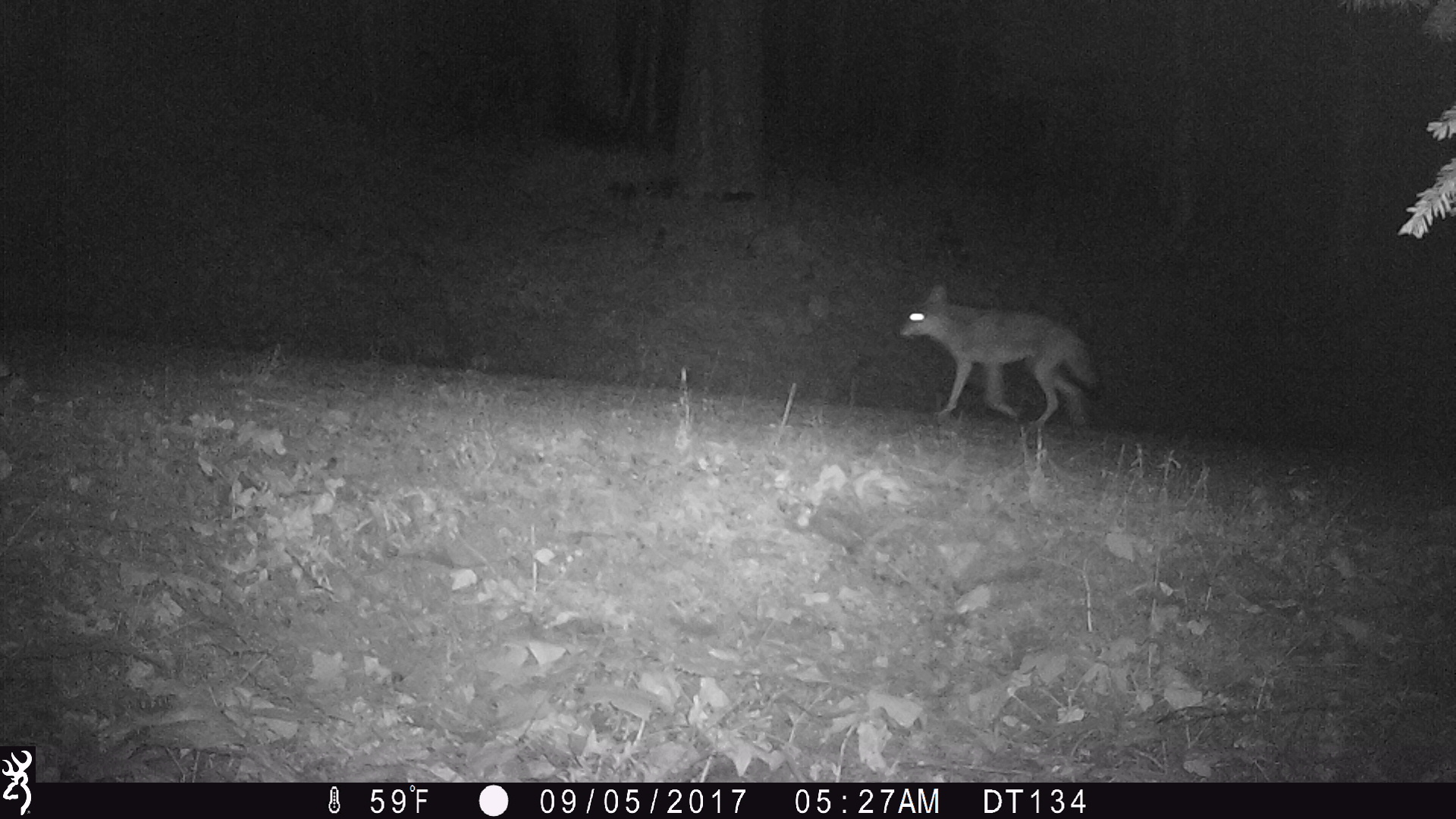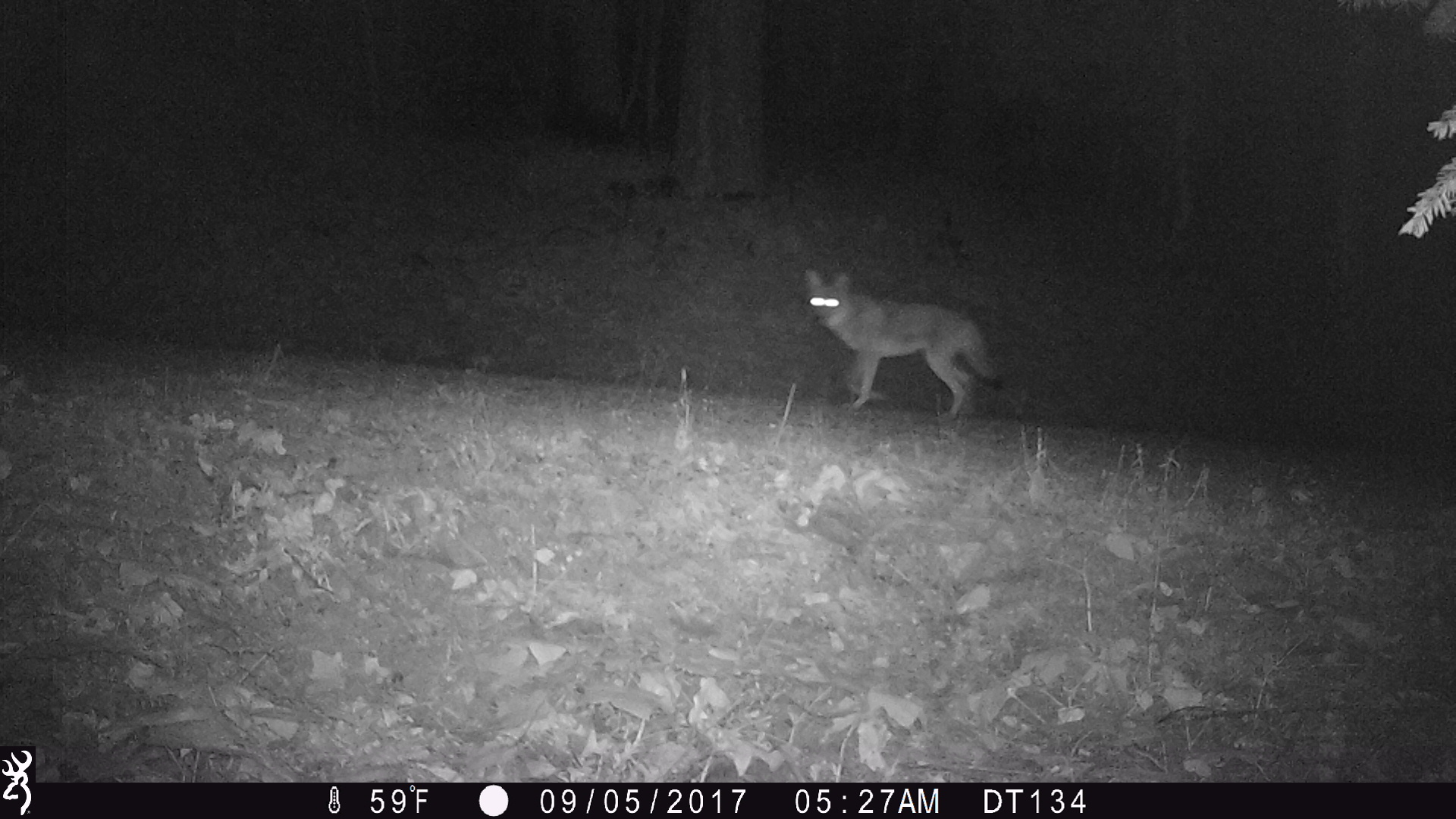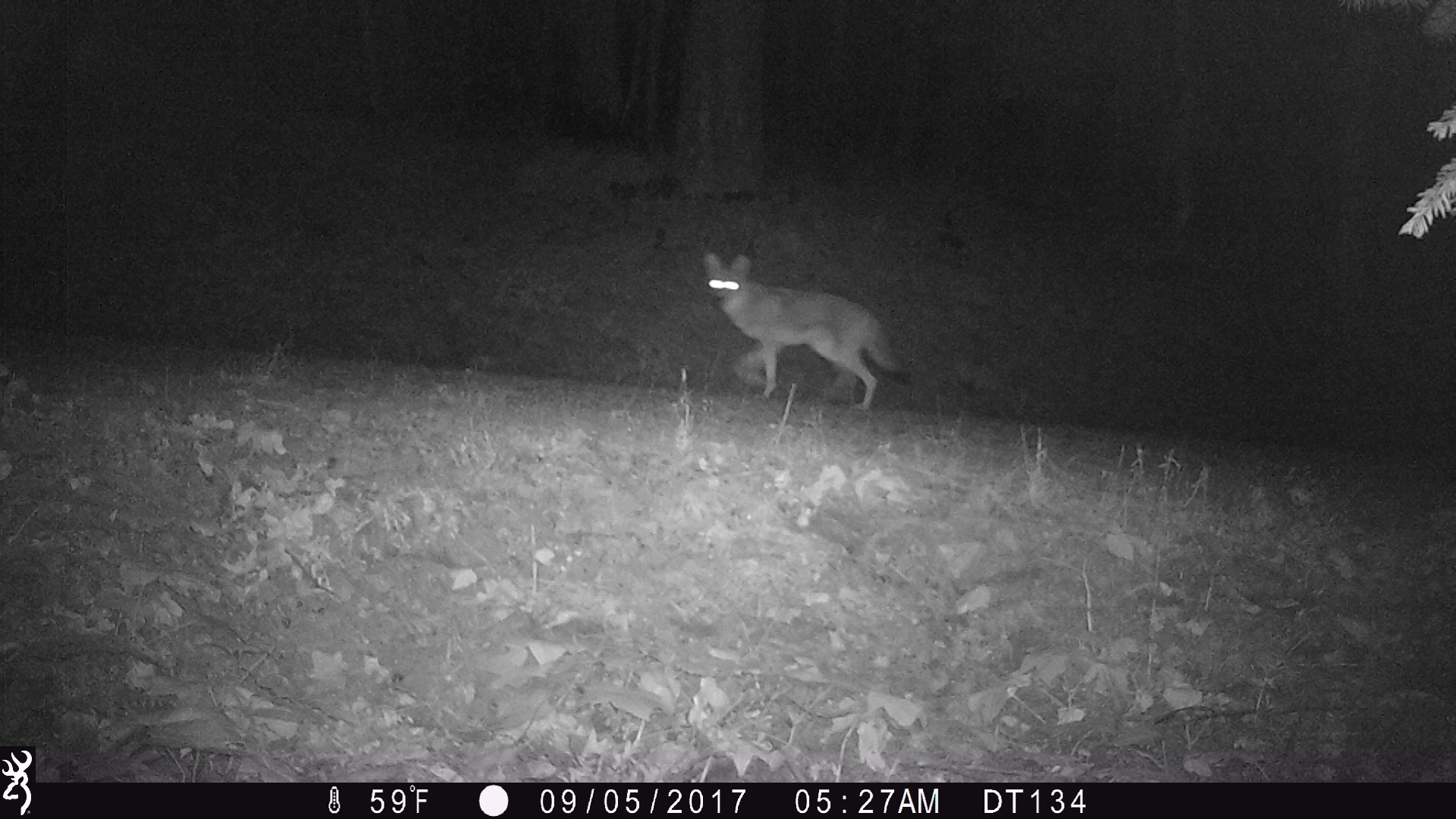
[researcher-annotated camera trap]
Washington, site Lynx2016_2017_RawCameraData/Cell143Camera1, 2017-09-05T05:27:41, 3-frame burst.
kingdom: Animalia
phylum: Chordata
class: Mammalia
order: Carnivora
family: Canidae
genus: Canis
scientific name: Canis latrans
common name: coyote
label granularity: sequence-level